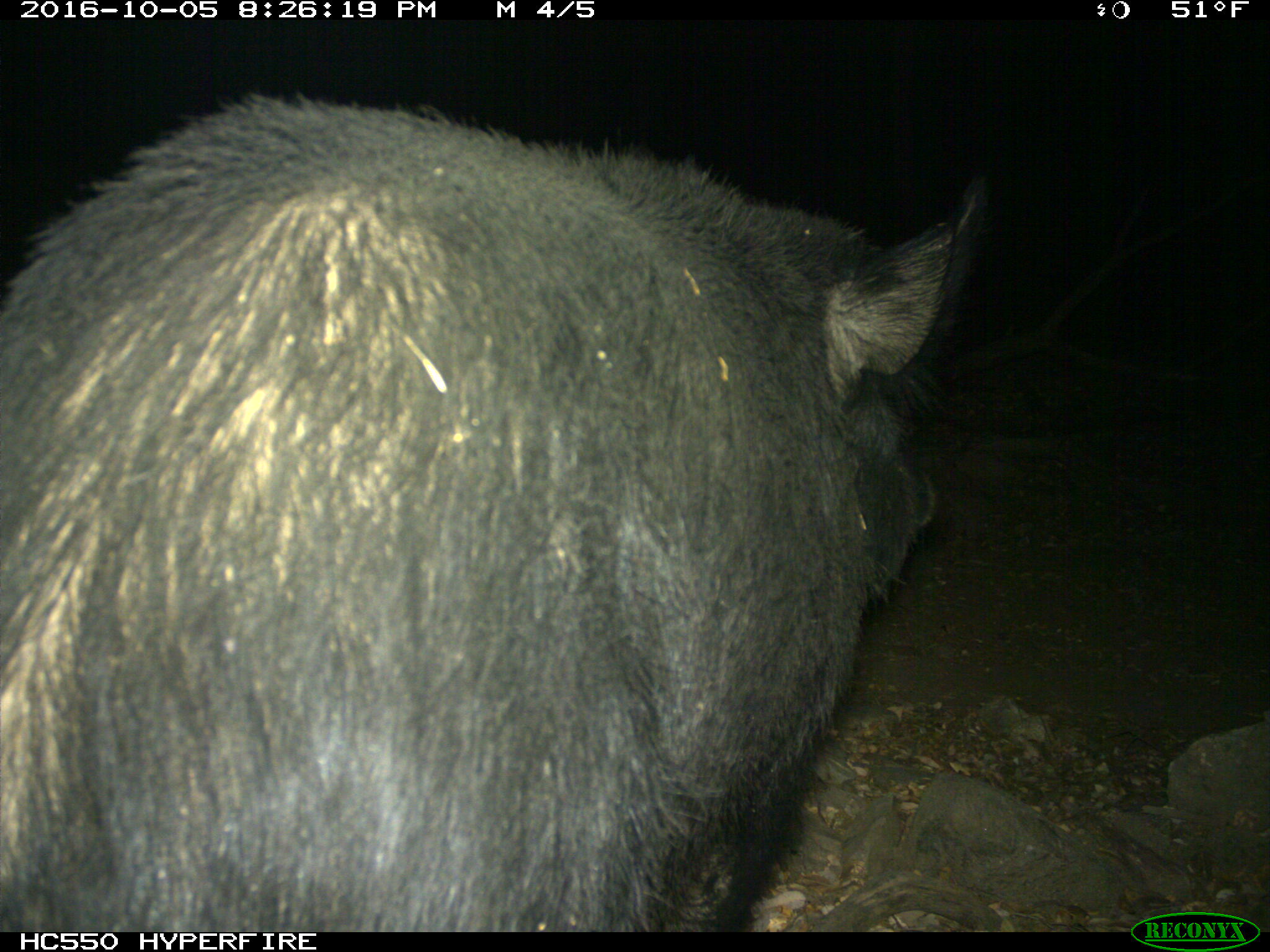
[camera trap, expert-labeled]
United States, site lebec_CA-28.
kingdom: Animalia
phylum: Chordata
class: Mammalia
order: Artiodactyla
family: Suidae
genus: Sus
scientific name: Sus scrofa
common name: wild boar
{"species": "Sus scrofa (wild boar)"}